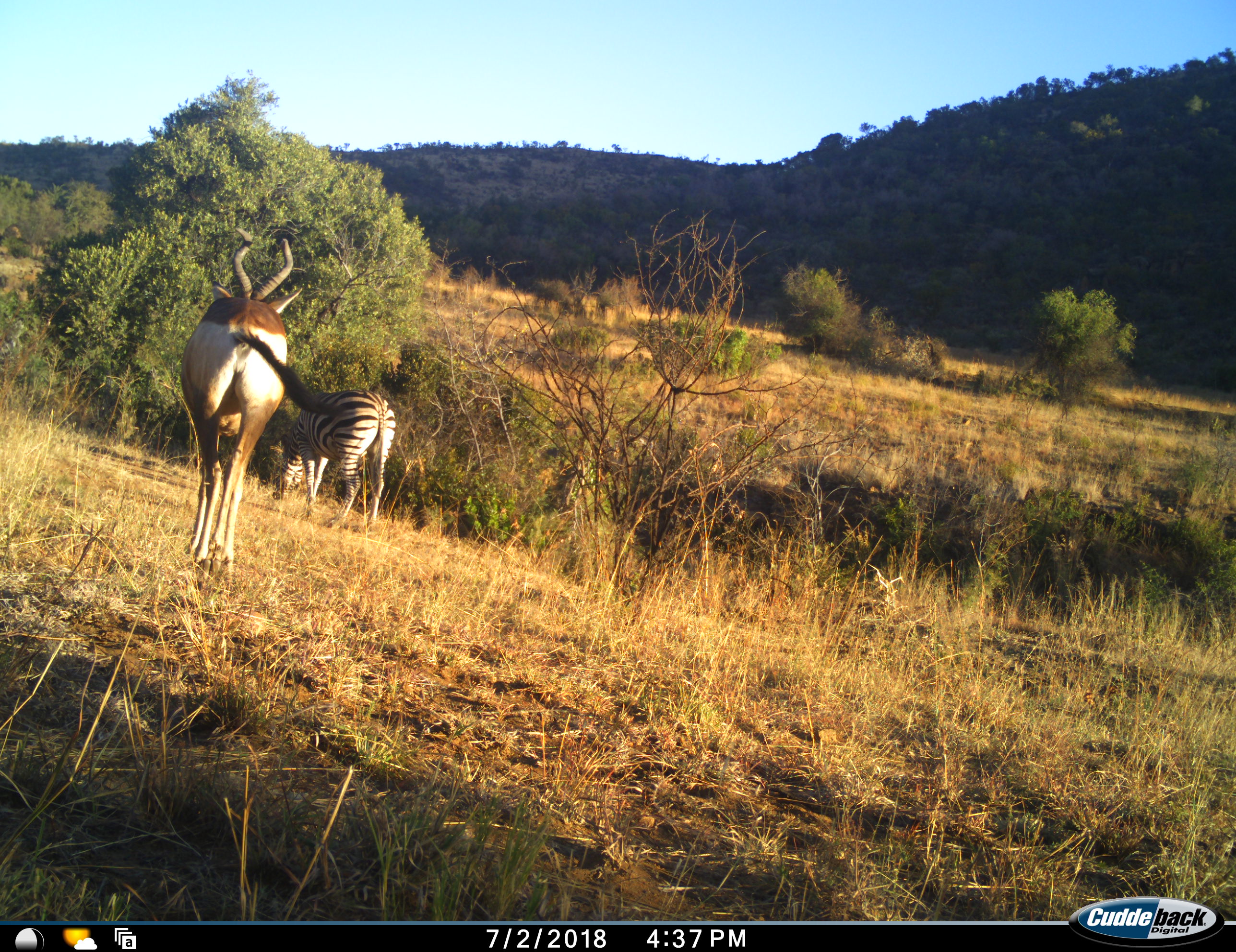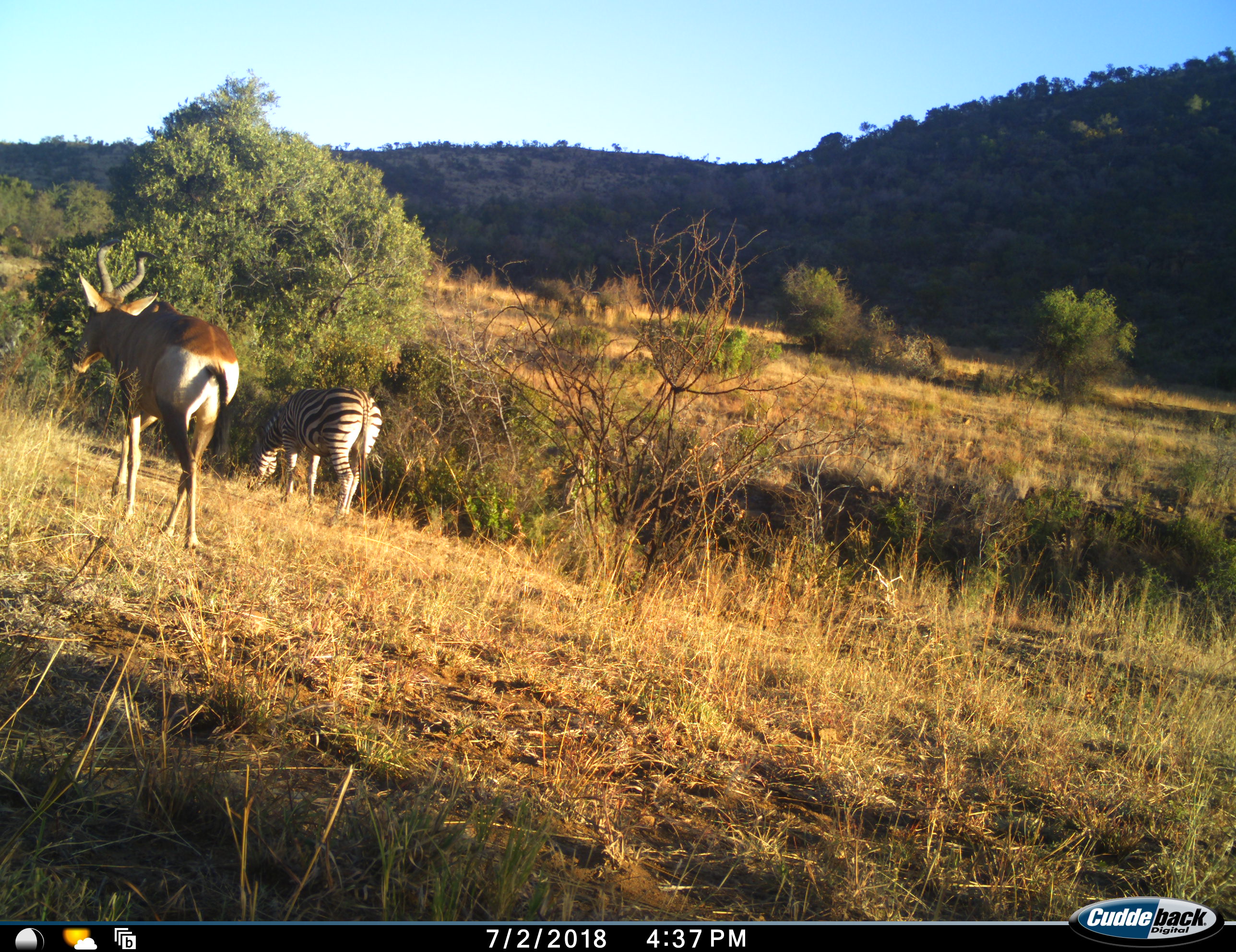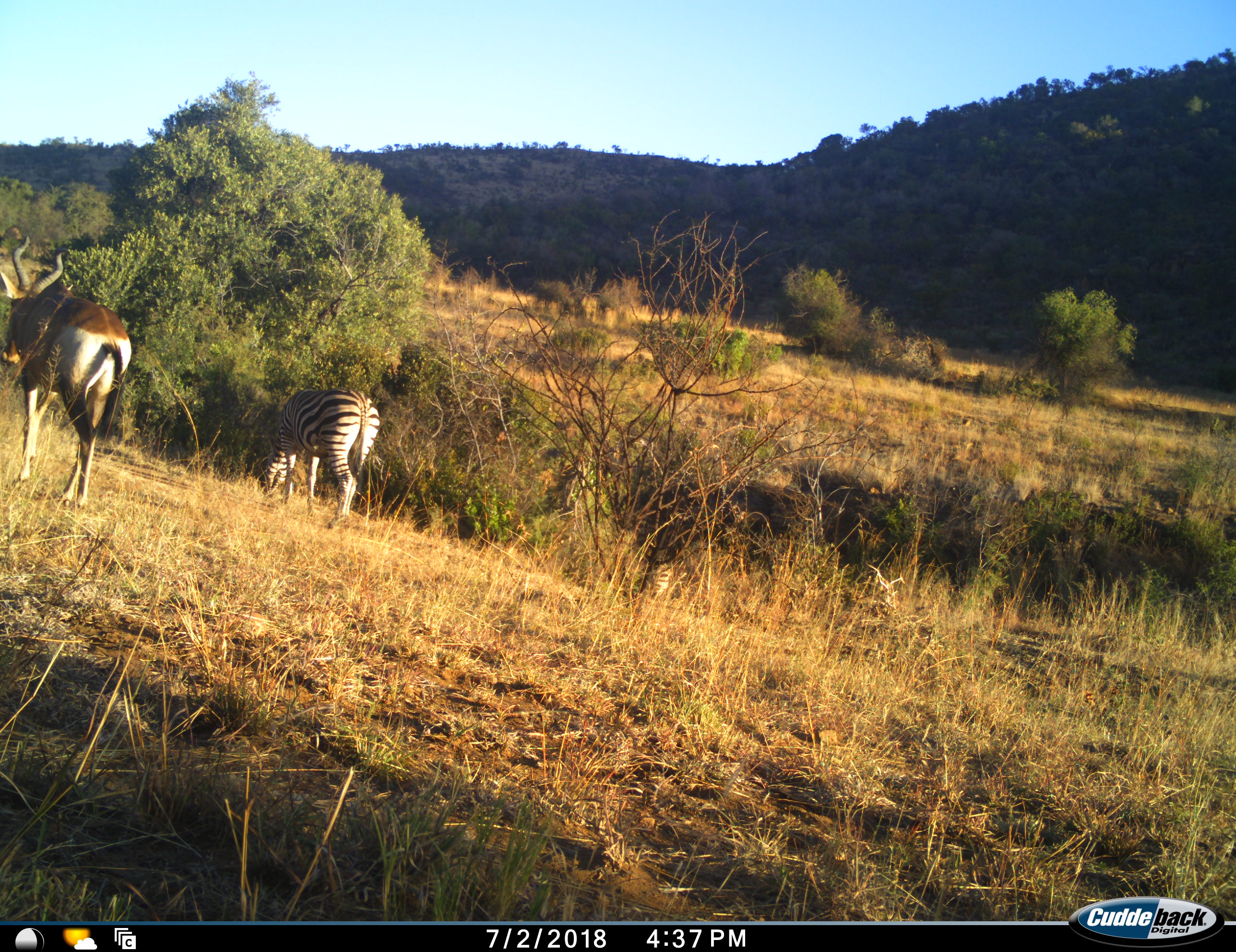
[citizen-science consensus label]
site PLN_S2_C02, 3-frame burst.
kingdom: Animalia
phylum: Chordata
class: Mammalia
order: Artiodactyla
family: Bovidae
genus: Alcelaphus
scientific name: Alcelaphus buselaphus caama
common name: red hartebeest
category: hartebeestred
Hartebeestred (red hartebeest) (Alcelaphus buselaphus caama), count 1. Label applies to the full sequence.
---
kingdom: Animalia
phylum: Chordata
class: Mammalia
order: Perissodactyla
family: Equidae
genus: Equus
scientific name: Equus quagga burchellii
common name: burchell's zebra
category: zebraburchells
Zebraburchells (burchell's zebra) (Equus quagga burchellii), count 1. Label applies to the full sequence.